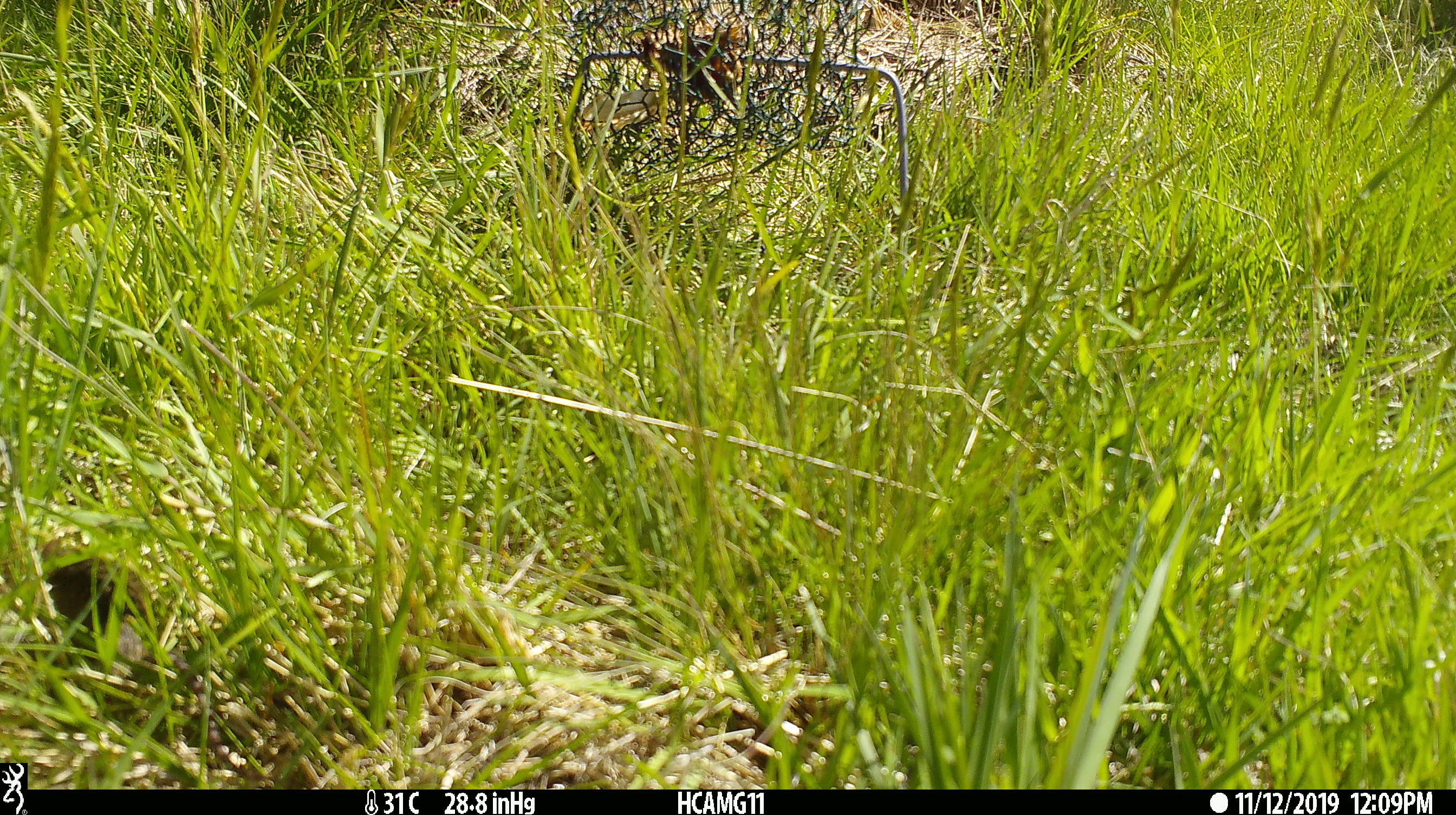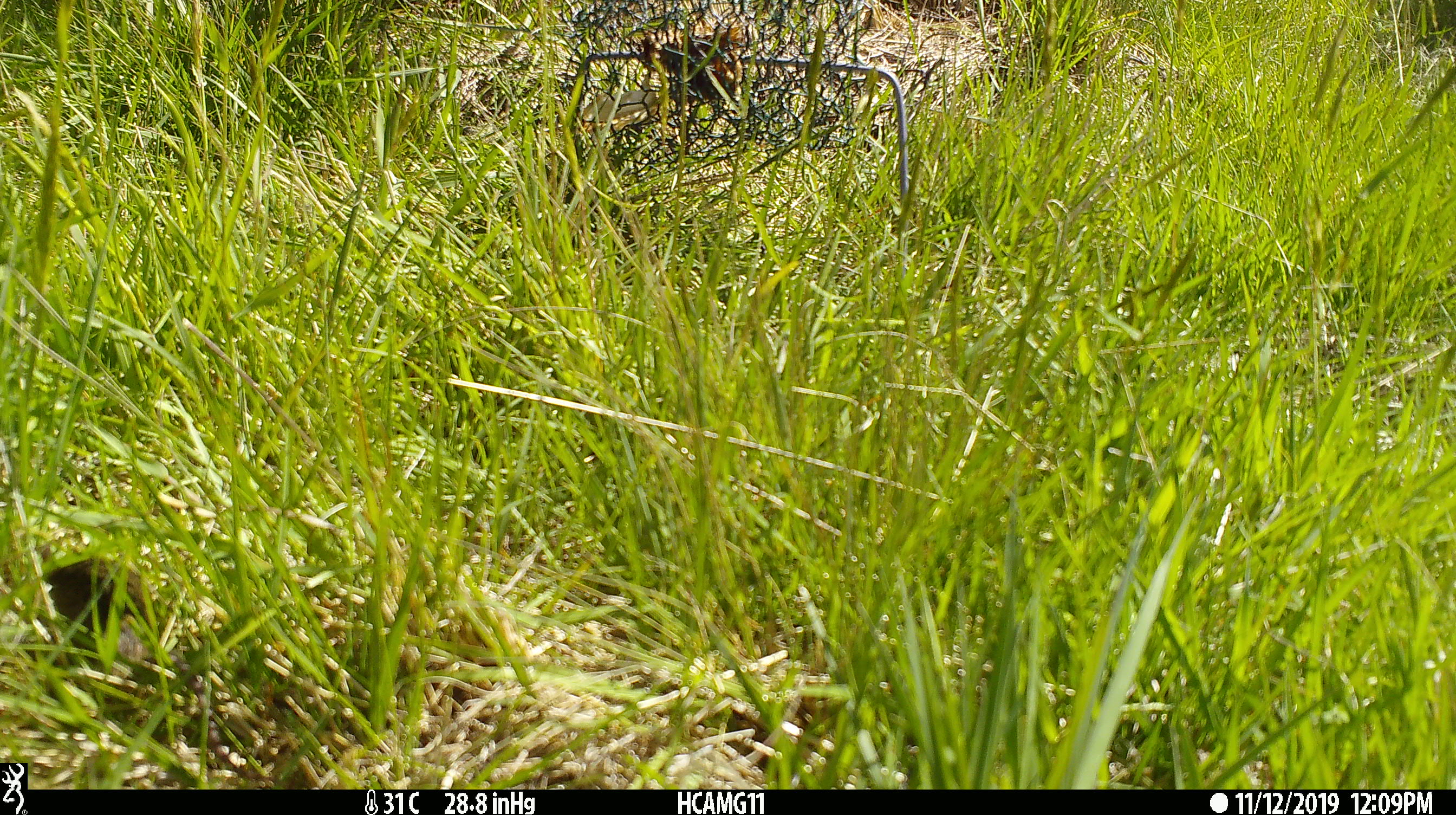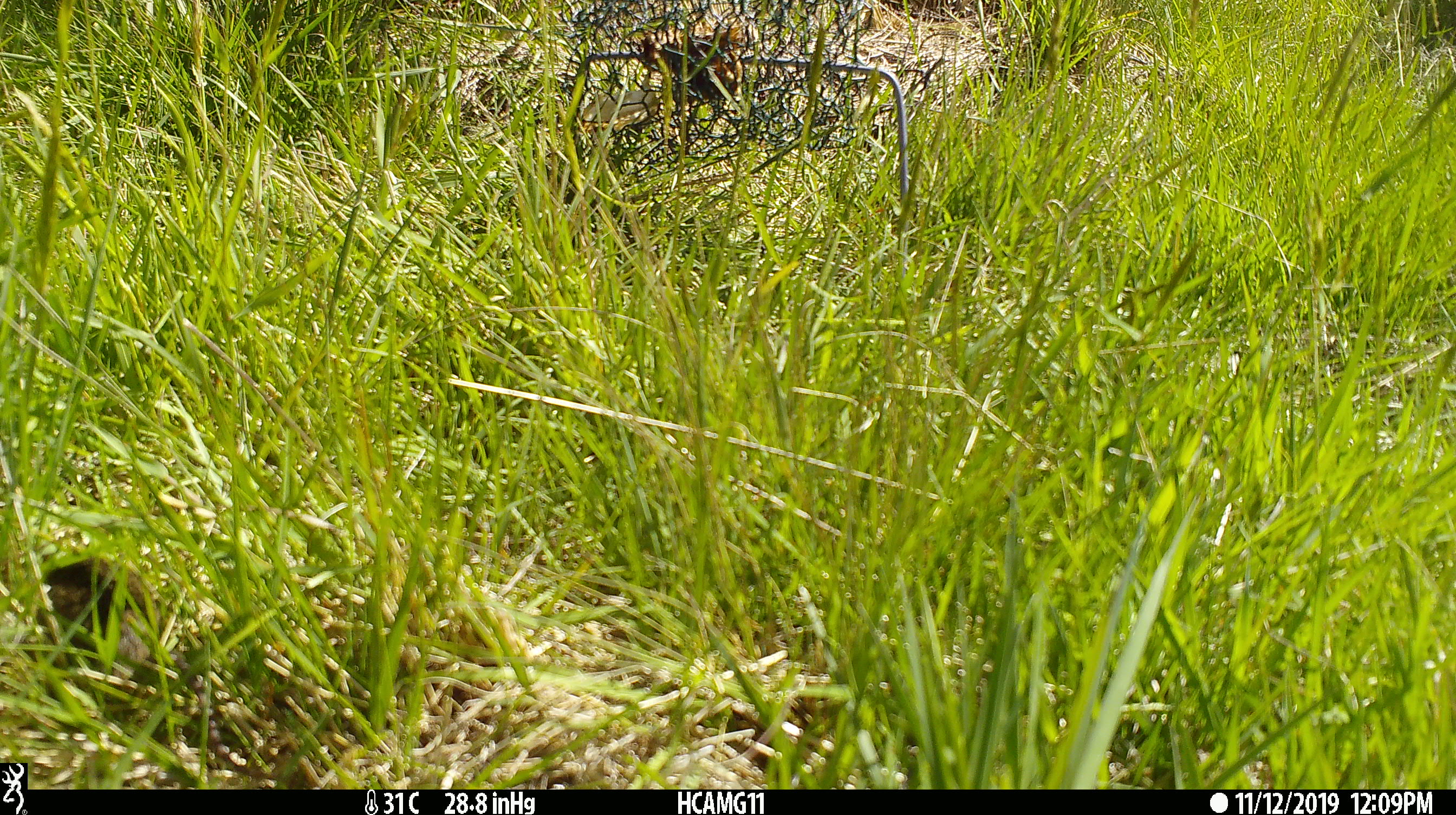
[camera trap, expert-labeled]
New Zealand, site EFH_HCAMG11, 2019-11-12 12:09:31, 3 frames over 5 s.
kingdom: Animalia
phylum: Chordata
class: Mammalia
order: Rodentia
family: Muridae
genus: Mus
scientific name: Mus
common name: mouse